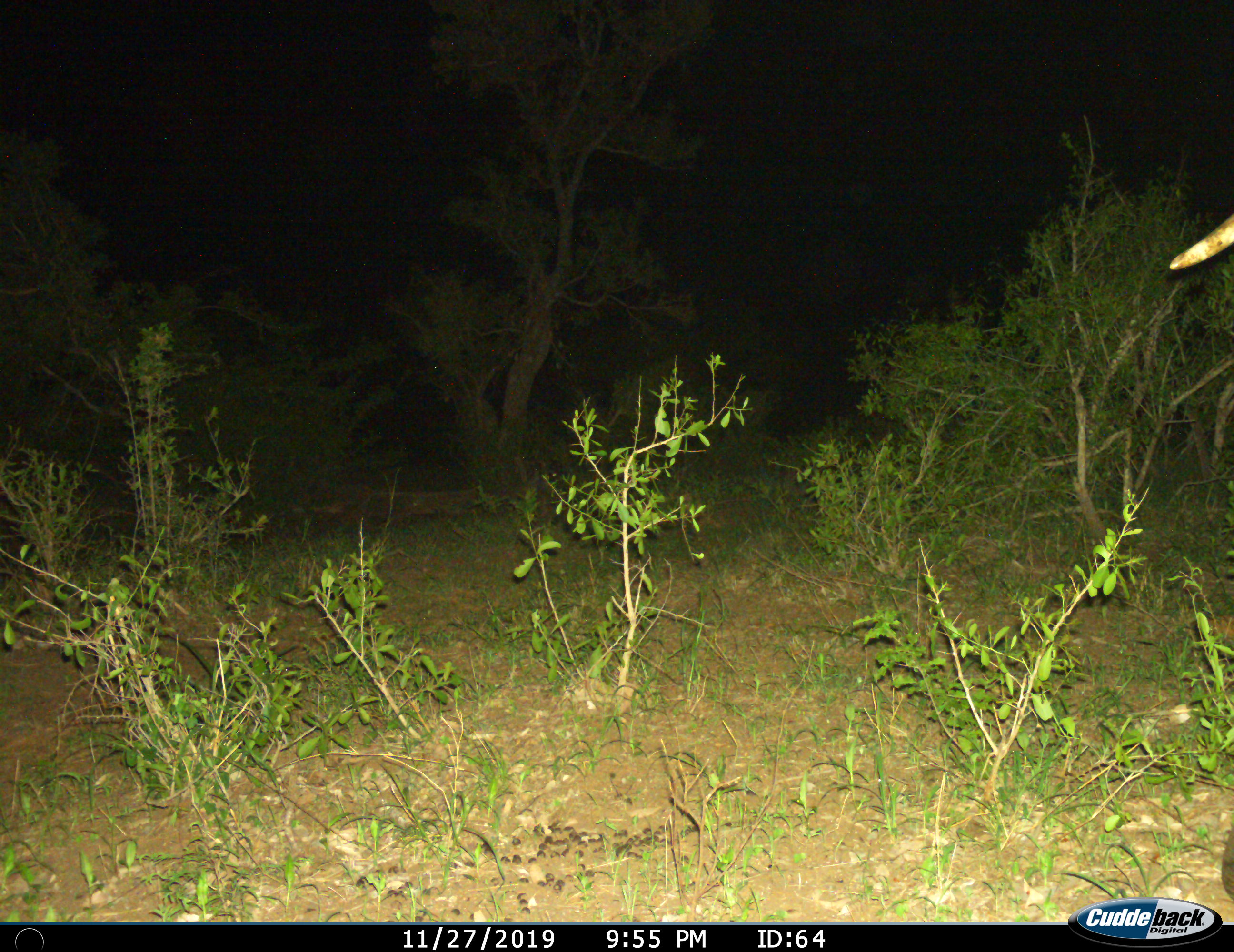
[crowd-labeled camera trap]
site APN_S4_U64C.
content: unidentified animal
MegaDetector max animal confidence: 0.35